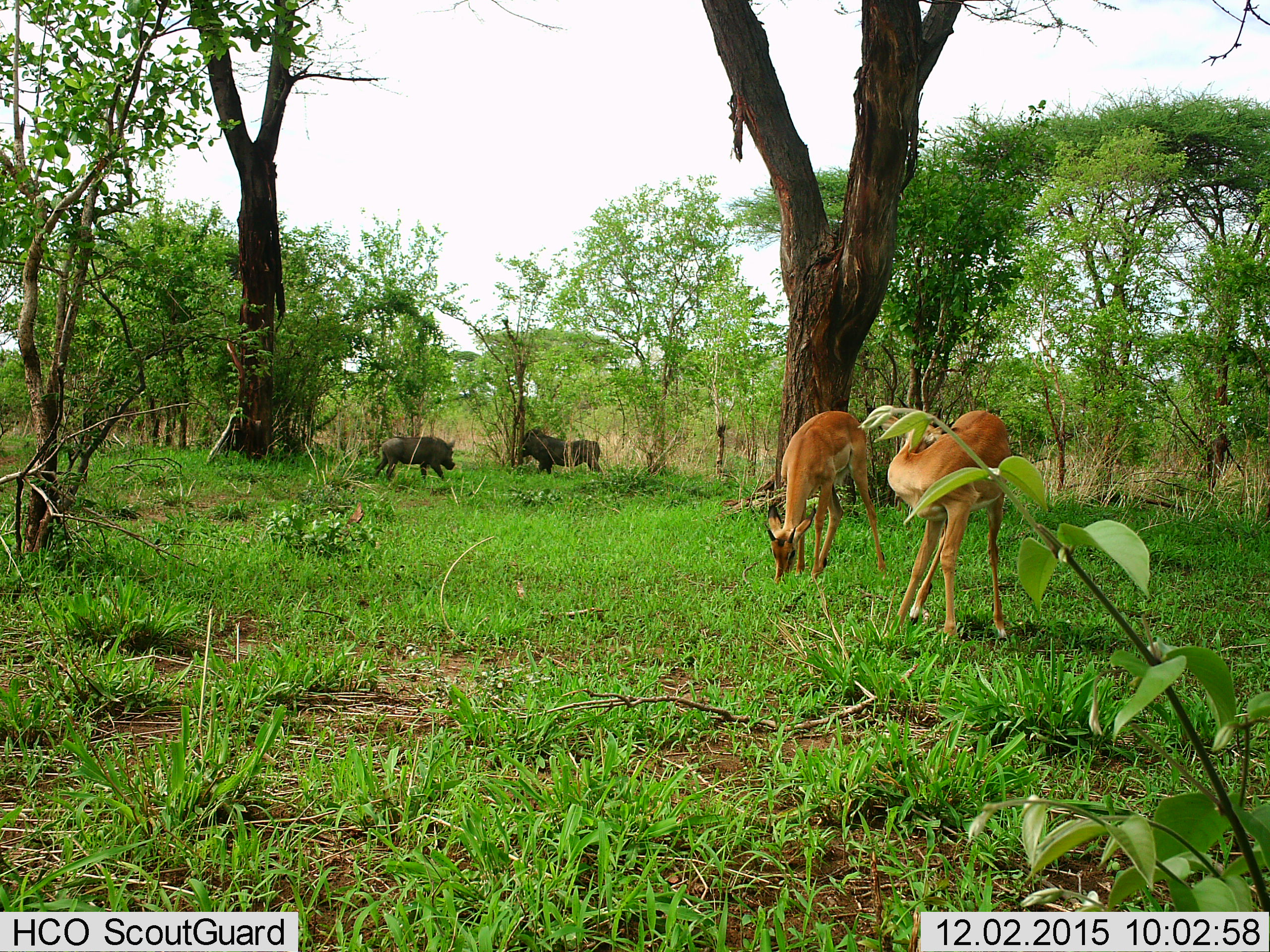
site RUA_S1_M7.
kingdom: Animalia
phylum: Chordata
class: Mammalia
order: Artiodactyla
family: Bovidae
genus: Aepyceros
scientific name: Aepyceros melampus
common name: impala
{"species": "impala (Aepyceros melampus)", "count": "2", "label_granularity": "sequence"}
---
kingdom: Animalia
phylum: Chordata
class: Mammalia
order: Artiodactyla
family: Suidae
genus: Phacochoerus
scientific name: Phacochoerus africanus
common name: warthog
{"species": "warthog (Phacochoerus africanus)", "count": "2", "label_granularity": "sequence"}